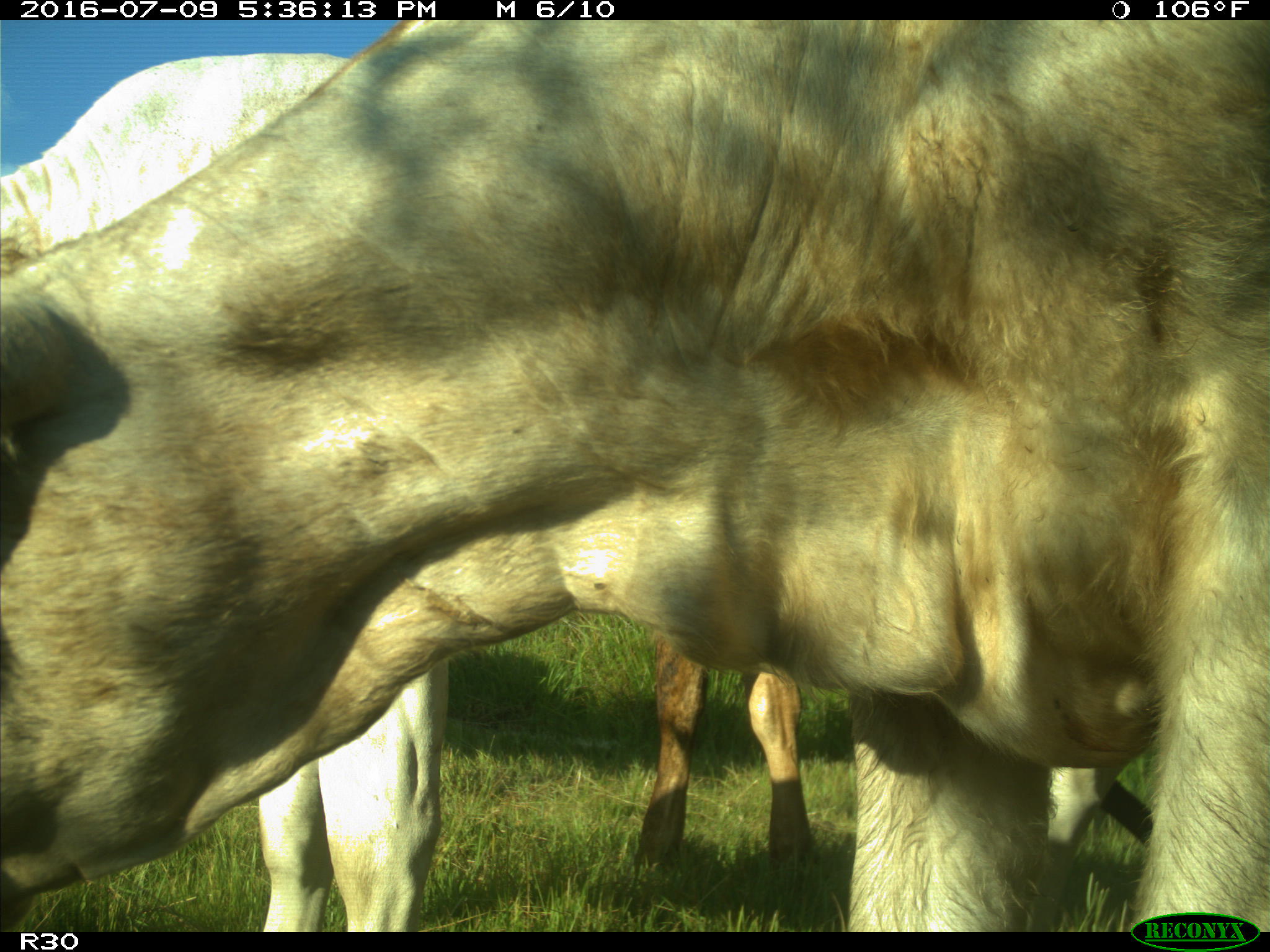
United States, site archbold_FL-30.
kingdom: Animalia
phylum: Chordata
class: Mammalia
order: Artiodactyla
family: Bovidae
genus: Bos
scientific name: Bos taurus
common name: domestic cow